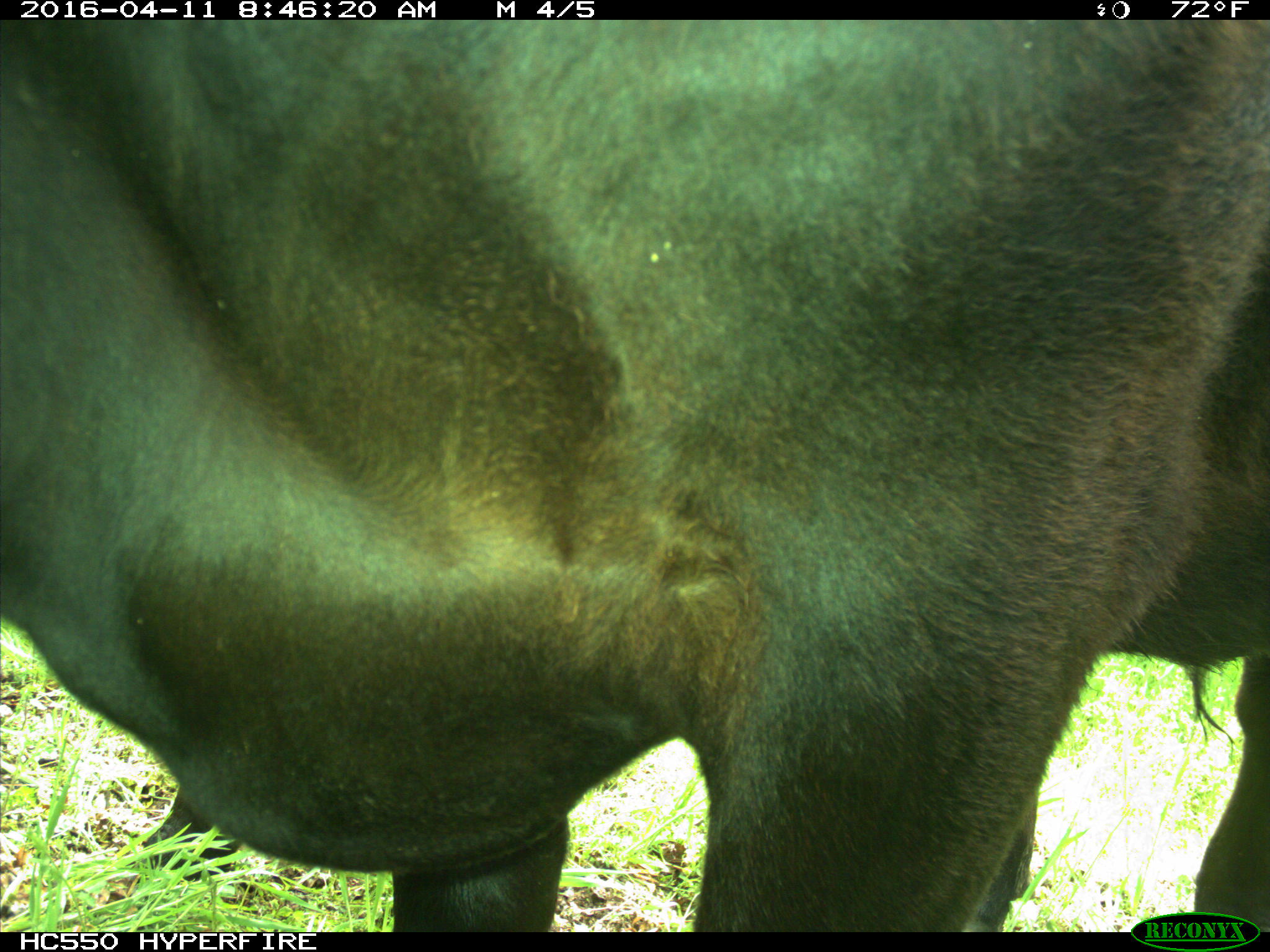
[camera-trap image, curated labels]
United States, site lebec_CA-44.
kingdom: Animalia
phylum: Chordata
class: Mammalia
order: Artiodactyla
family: Bovidae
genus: Bos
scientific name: Bos taurus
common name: domestic cow